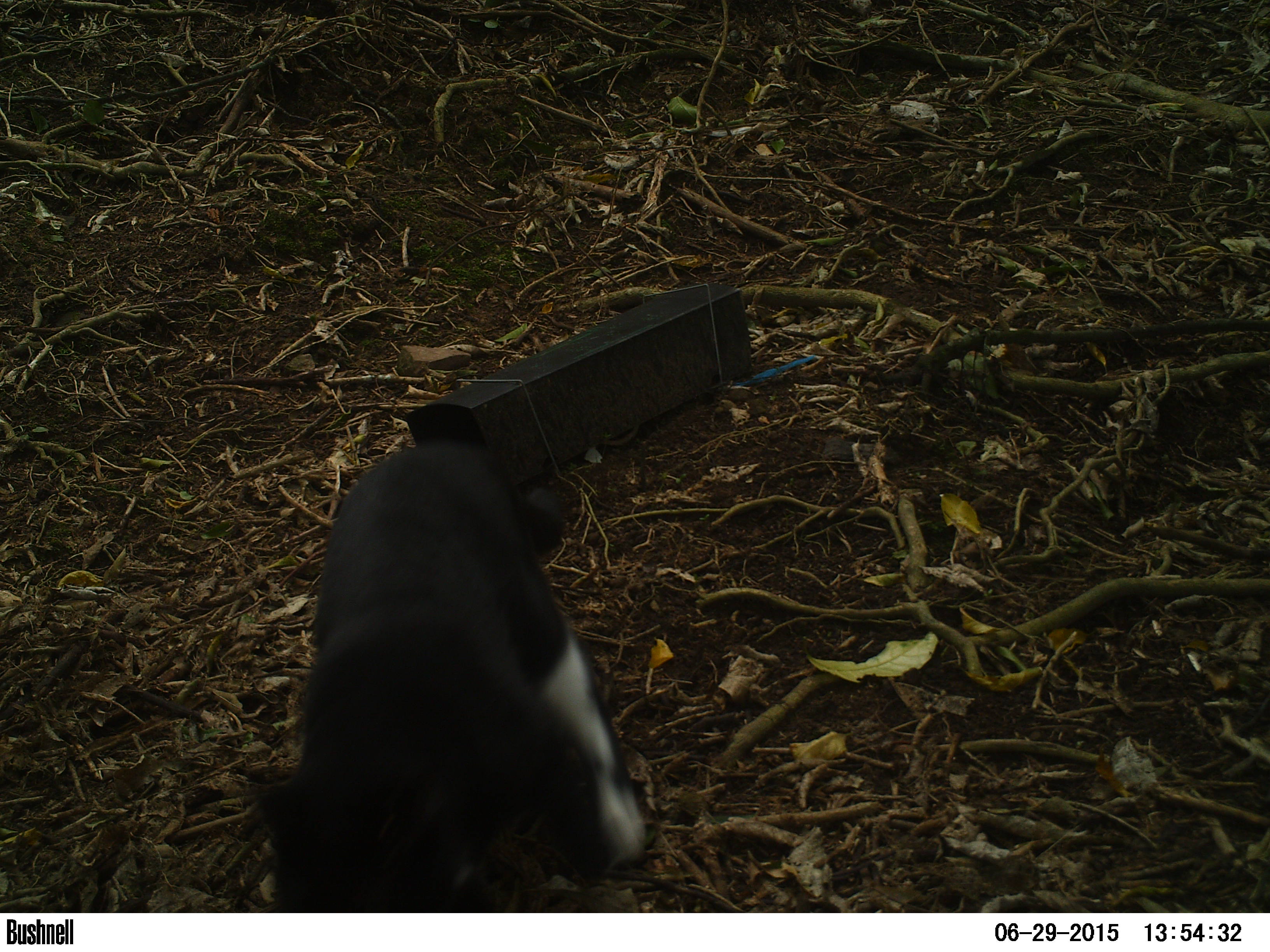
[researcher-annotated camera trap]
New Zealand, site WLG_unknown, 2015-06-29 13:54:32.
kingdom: Animalia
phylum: Chordata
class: Mammalia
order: Carnivora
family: Felidae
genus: Felis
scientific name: Felis catus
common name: domestic cat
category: cat